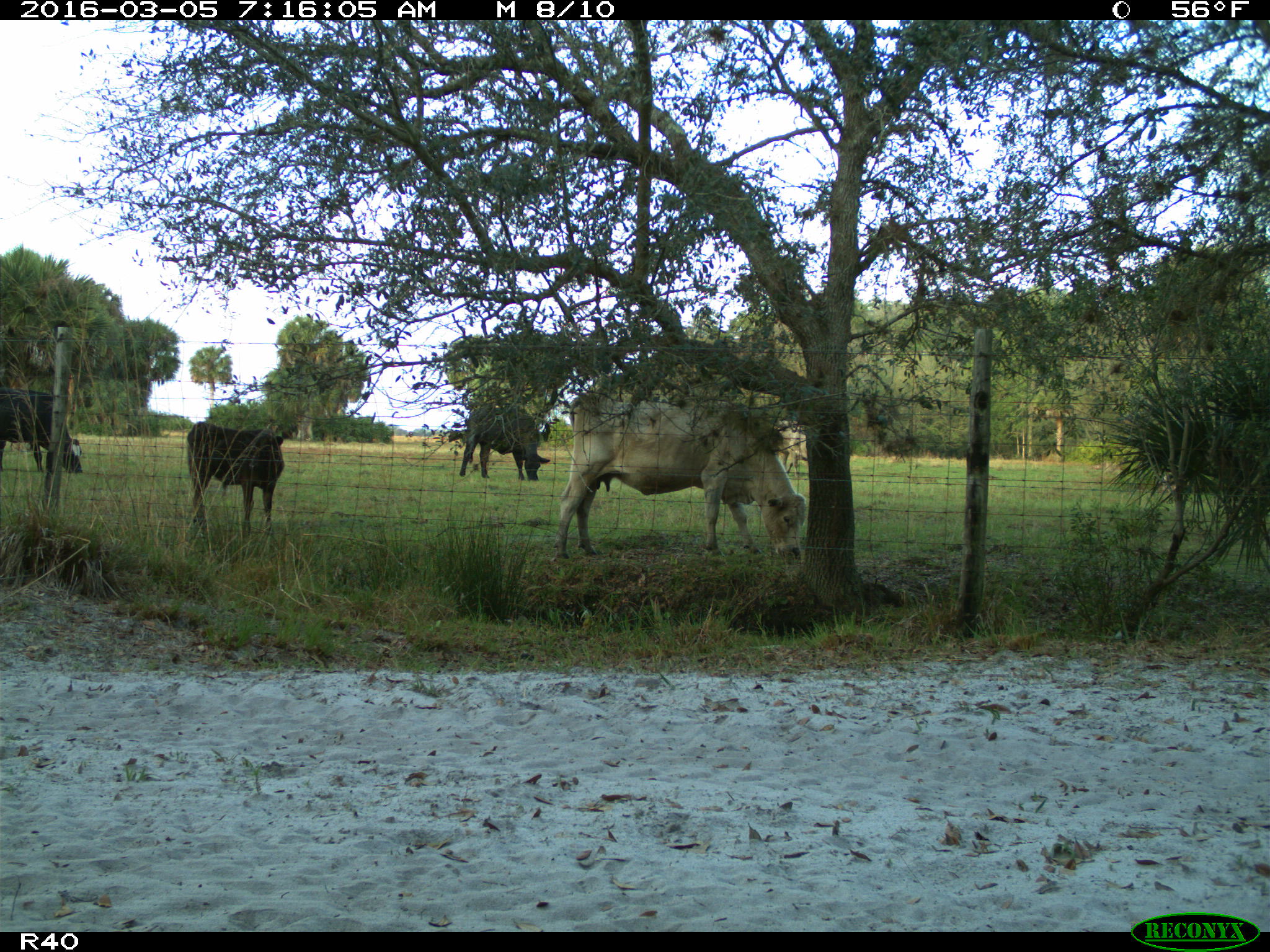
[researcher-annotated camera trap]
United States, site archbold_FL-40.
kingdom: Animalia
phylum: Chordata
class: Mammalia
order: Artiodactyla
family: Bovidae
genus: Bos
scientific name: Bos taurus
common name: domestic cow